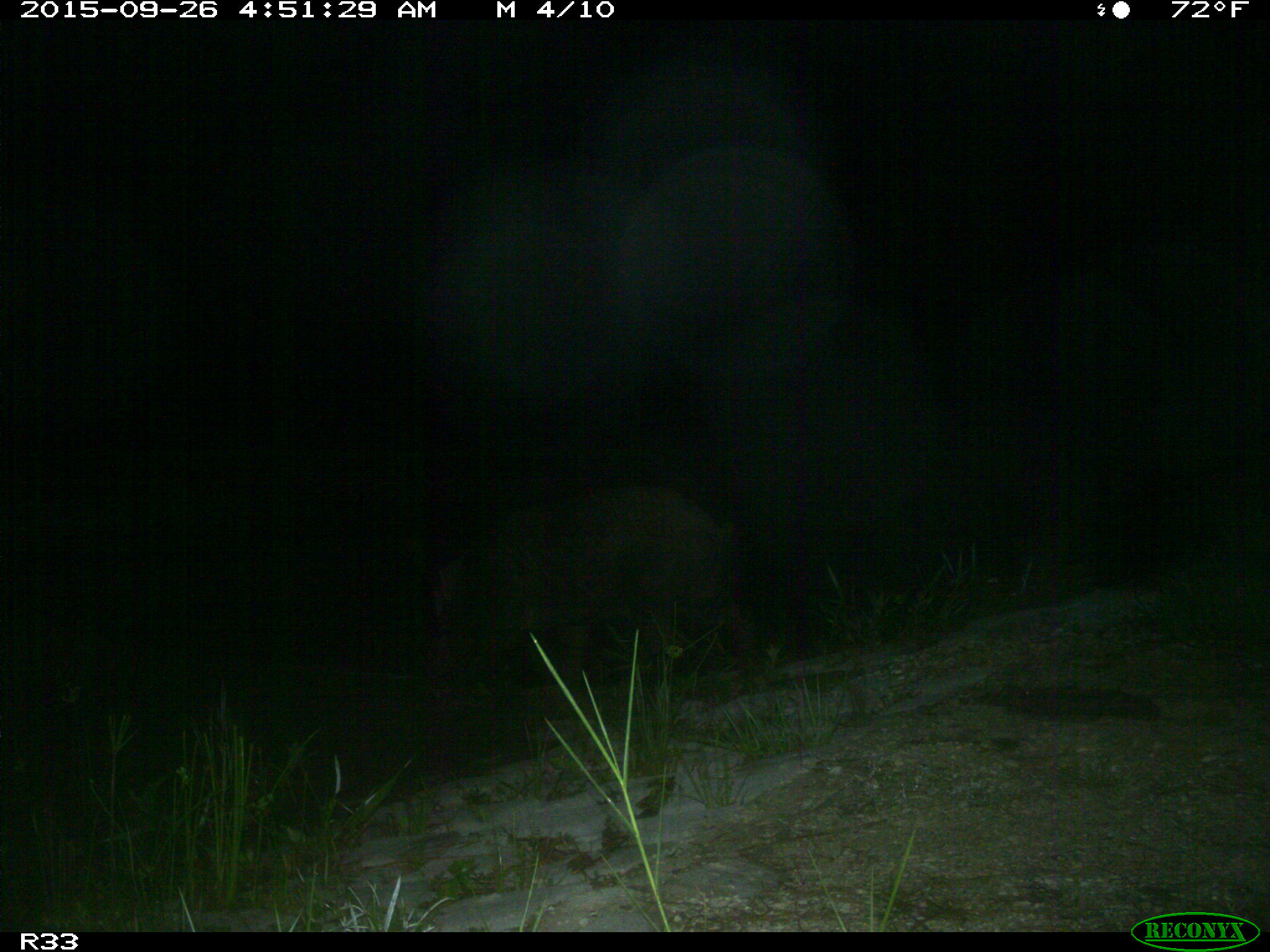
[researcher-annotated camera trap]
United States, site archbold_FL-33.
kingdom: Animalia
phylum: Chordata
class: Mammalia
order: Artiodactyla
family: Suidae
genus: Sus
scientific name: Sus scrofa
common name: wild boar